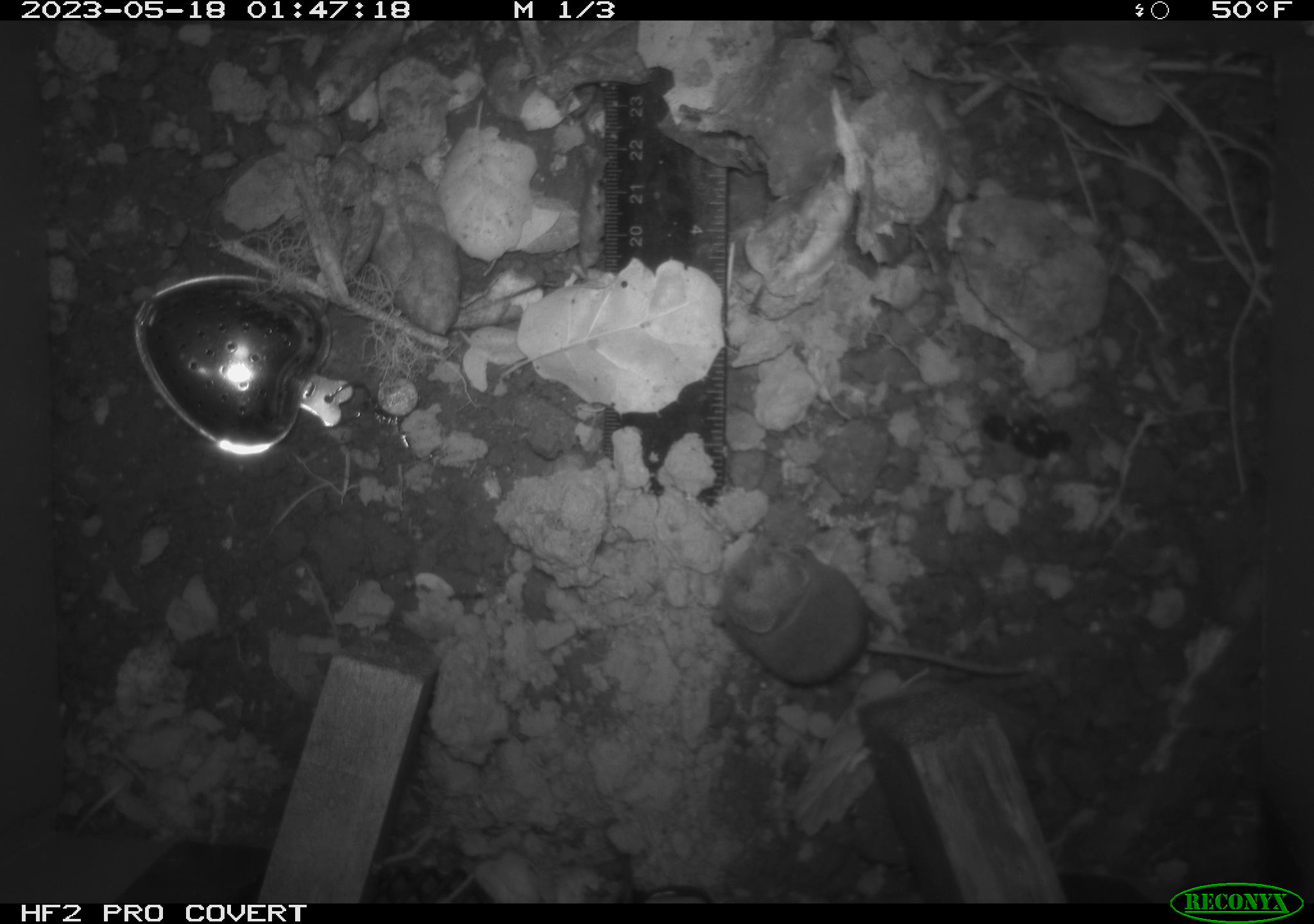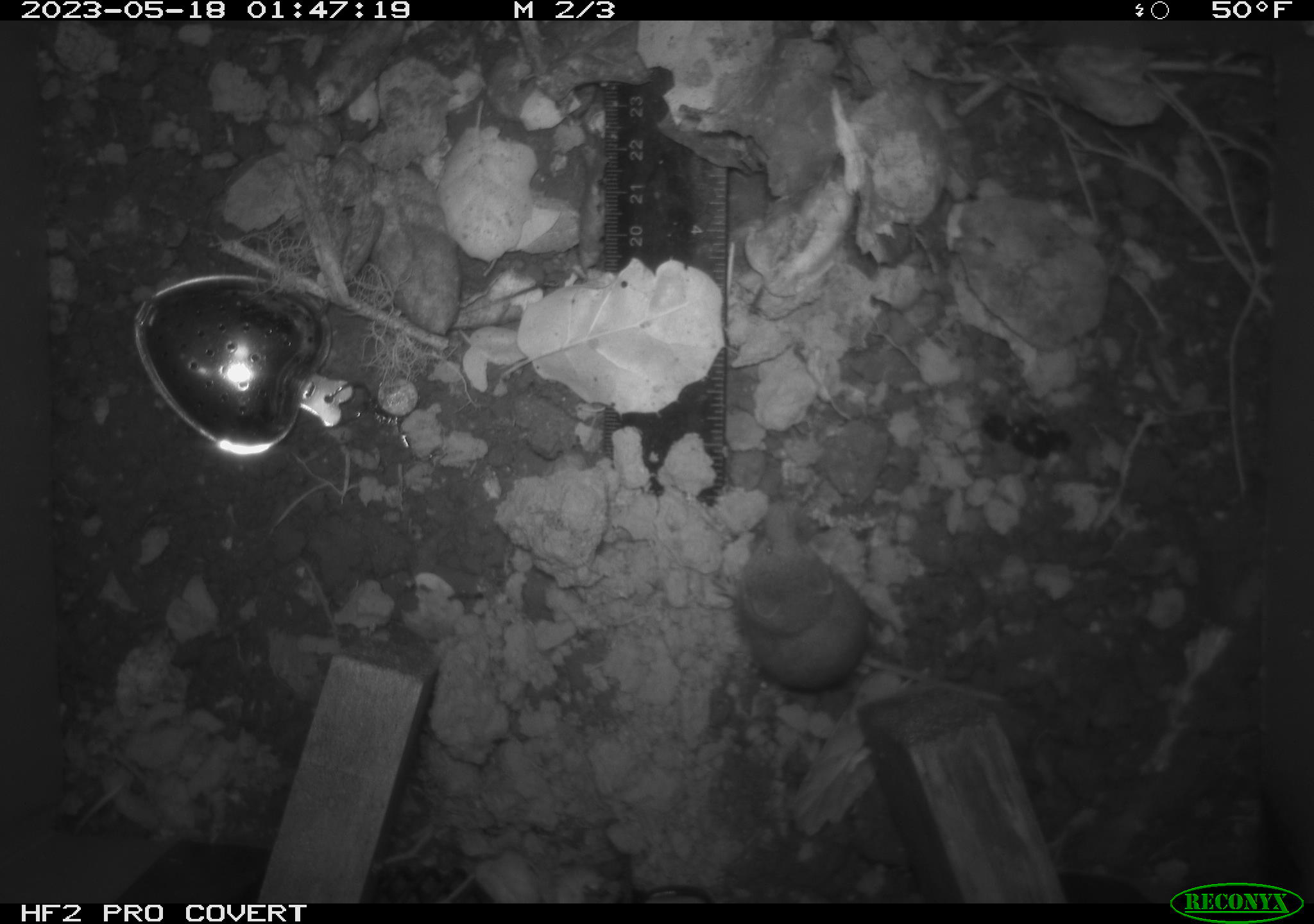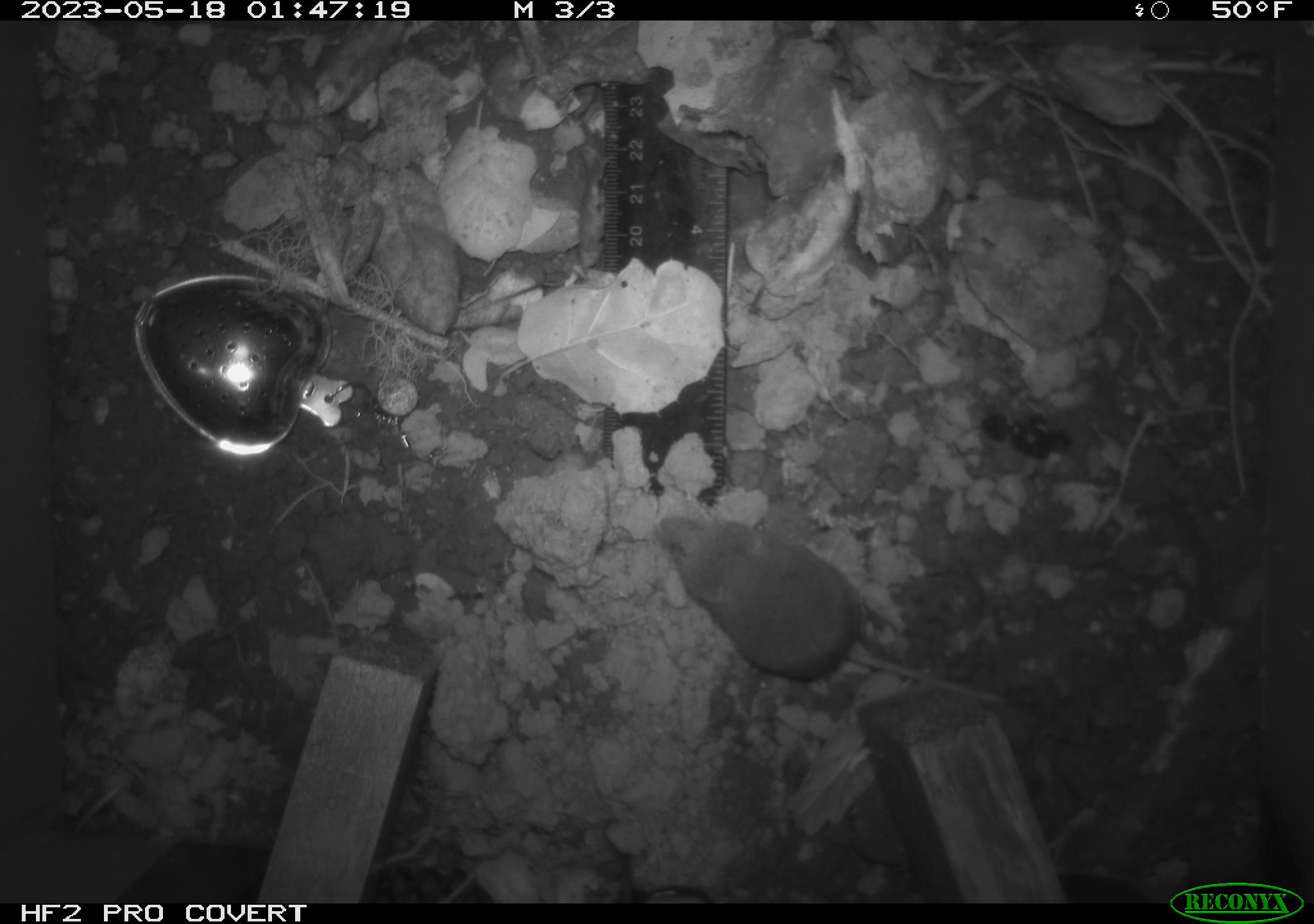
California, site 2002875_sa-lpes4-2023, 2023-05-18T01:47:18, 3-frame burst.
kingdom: Animalia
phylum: Chordata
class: Mammalia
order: Eulipotyphla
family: Soricidae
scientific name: Soricidae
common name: shrews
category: soricidae family